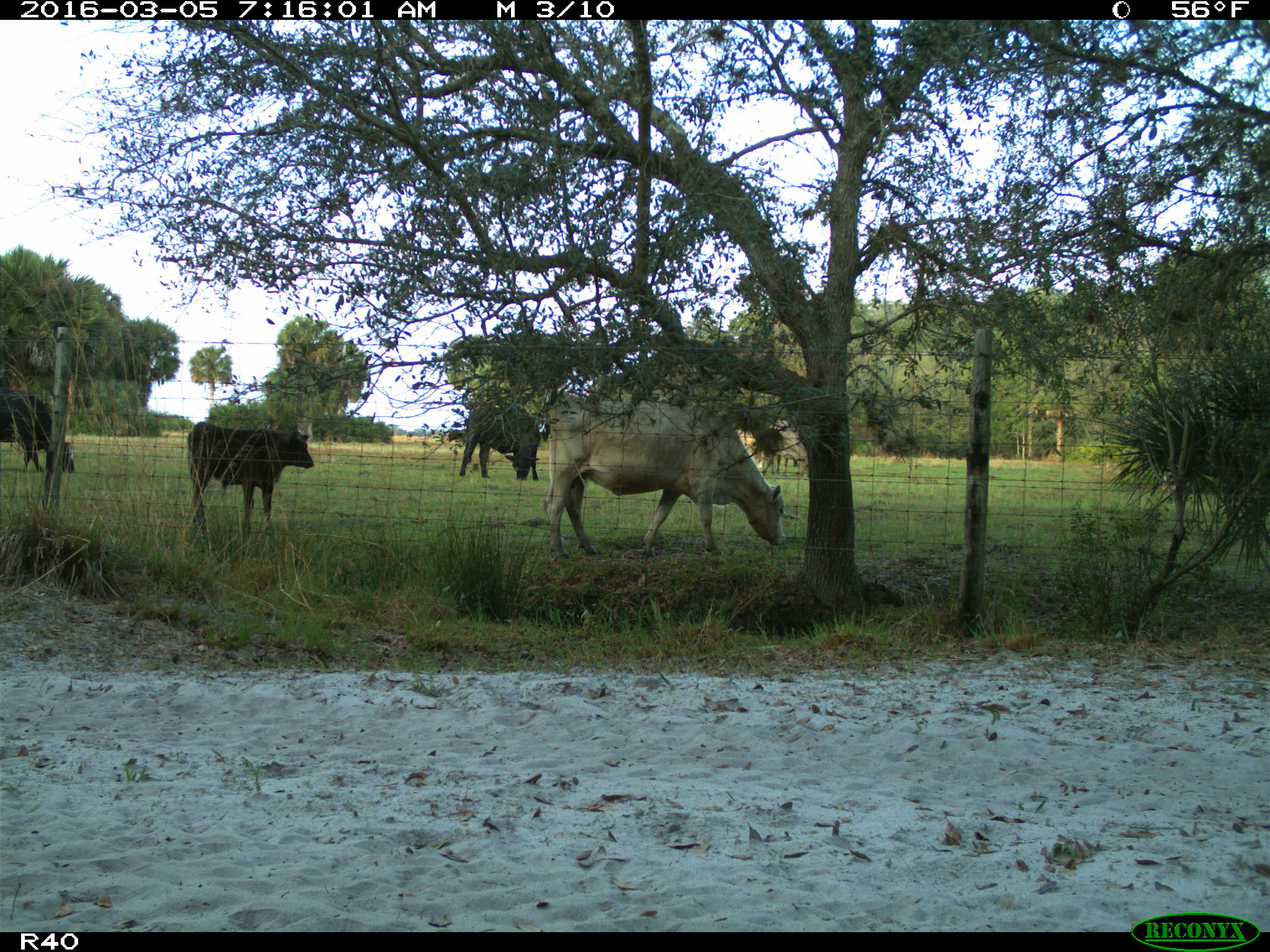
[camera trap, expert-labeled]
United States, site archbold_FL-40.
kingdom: Animalia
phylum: Chordata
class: Mammalia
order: Artiodactyla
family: Bovidae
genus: Bos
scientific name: Bos taurus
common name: domestic cow